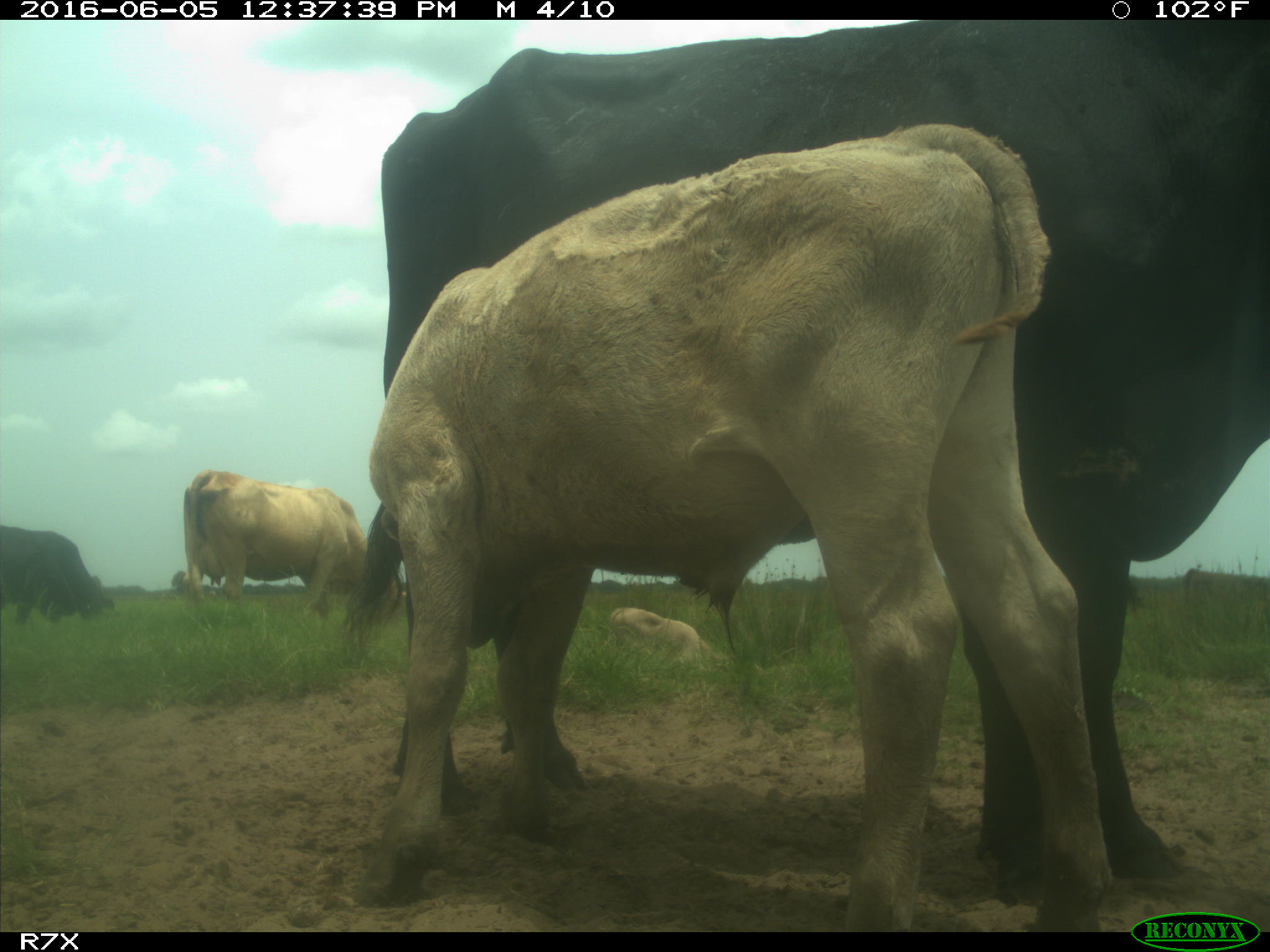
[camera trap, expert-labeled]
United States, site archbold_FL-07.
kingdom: Animalia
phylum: Chordata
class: Mammalia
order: Artiodactyla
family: Bovidae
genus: Bos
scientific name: Bos taurus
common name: domestic cow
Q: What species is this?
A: Bos taurus (domestic cow).